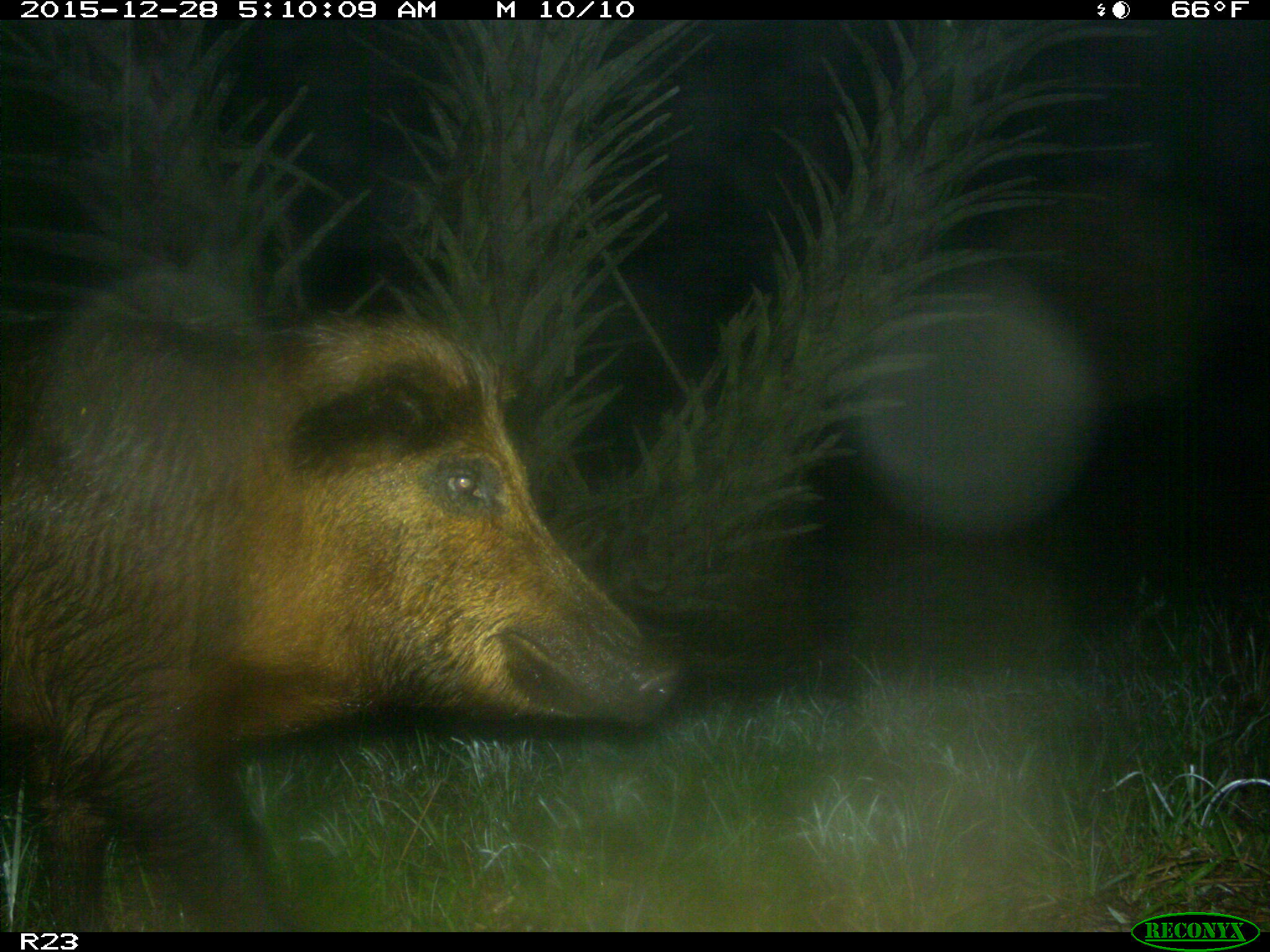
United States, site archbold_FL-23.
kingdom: Animalia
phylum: Chordata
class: Mammalia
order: Artiodactyla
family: Suidae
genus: Sus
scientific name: Sus scrofa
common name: wild boar